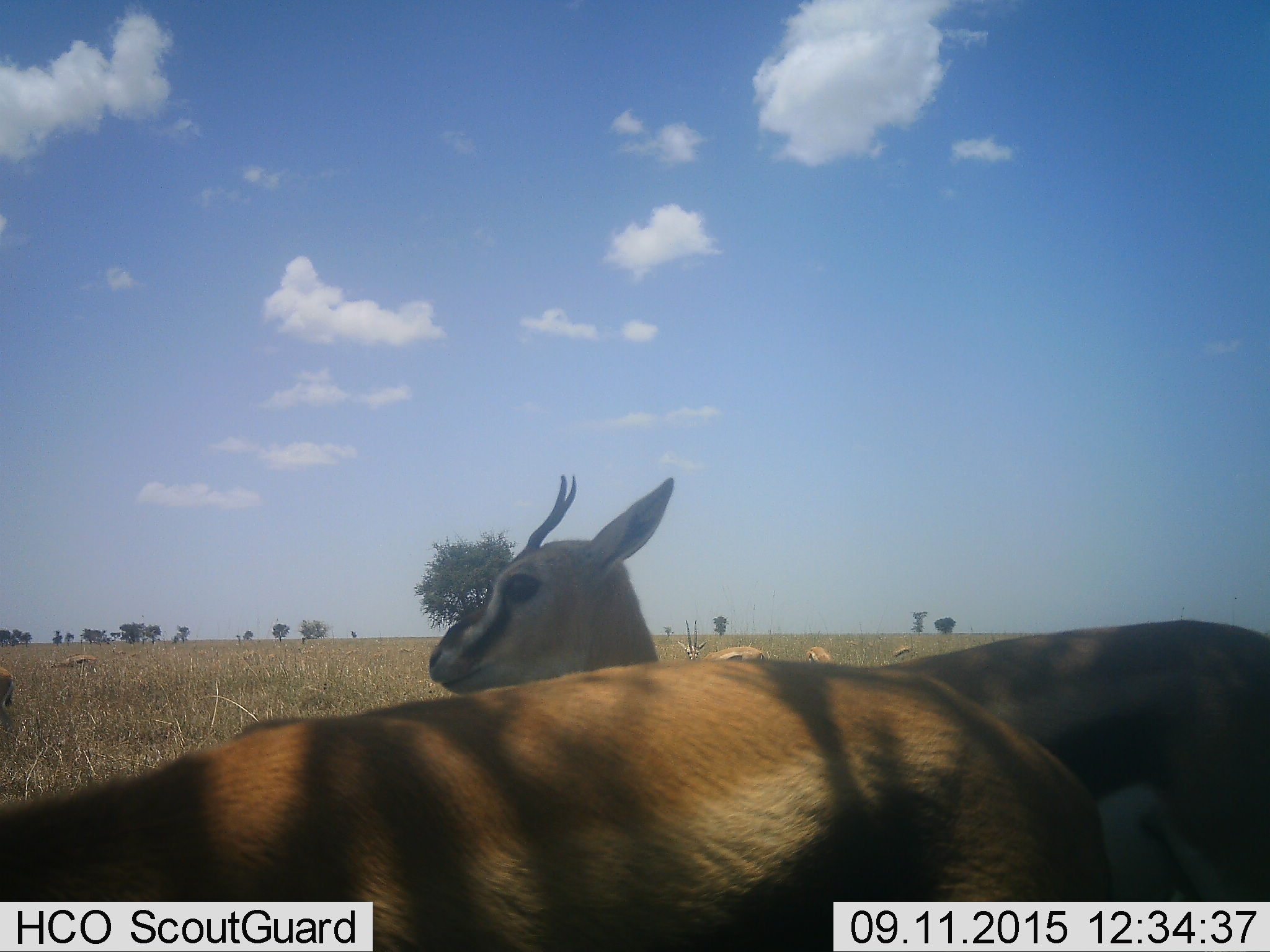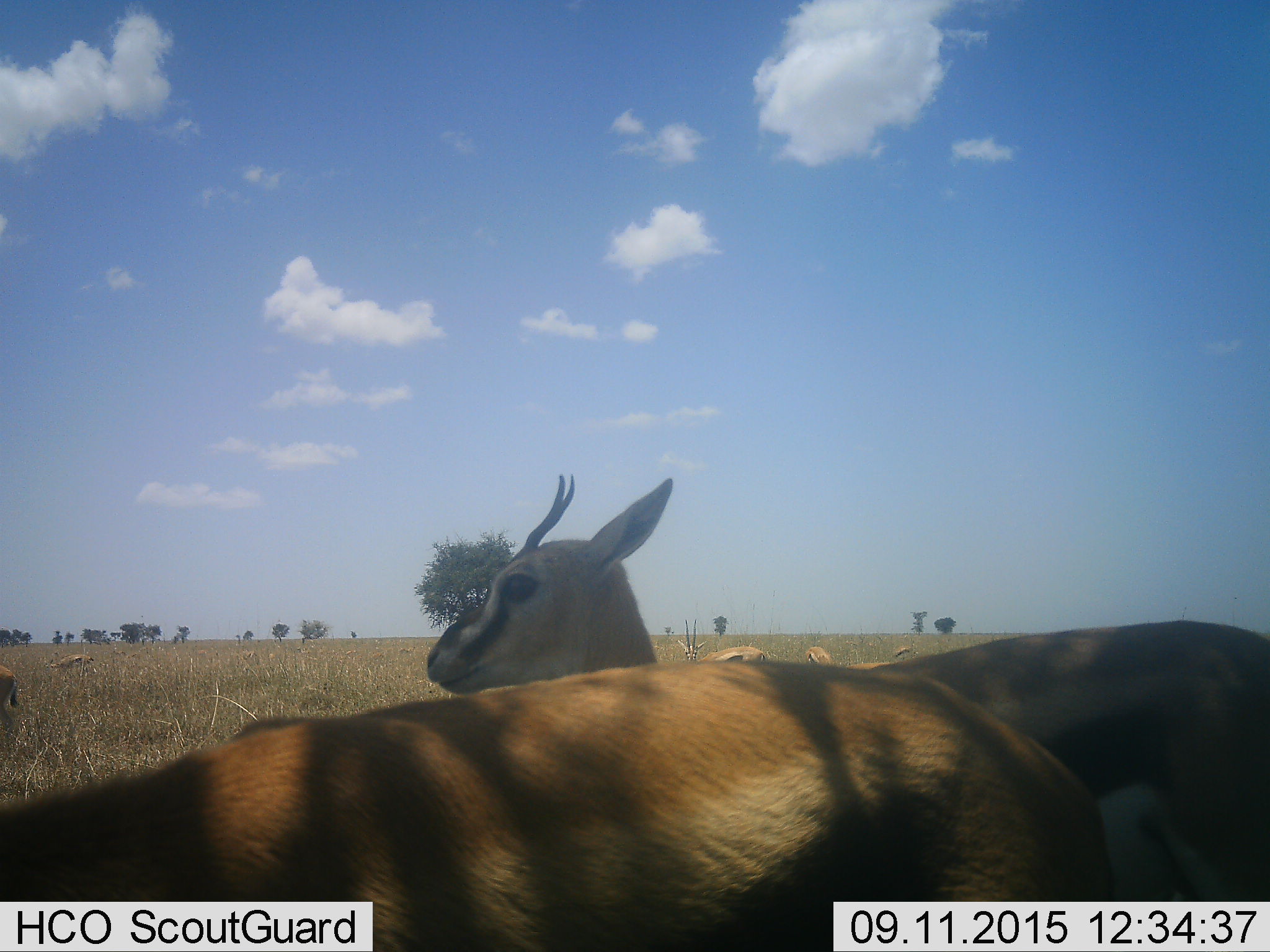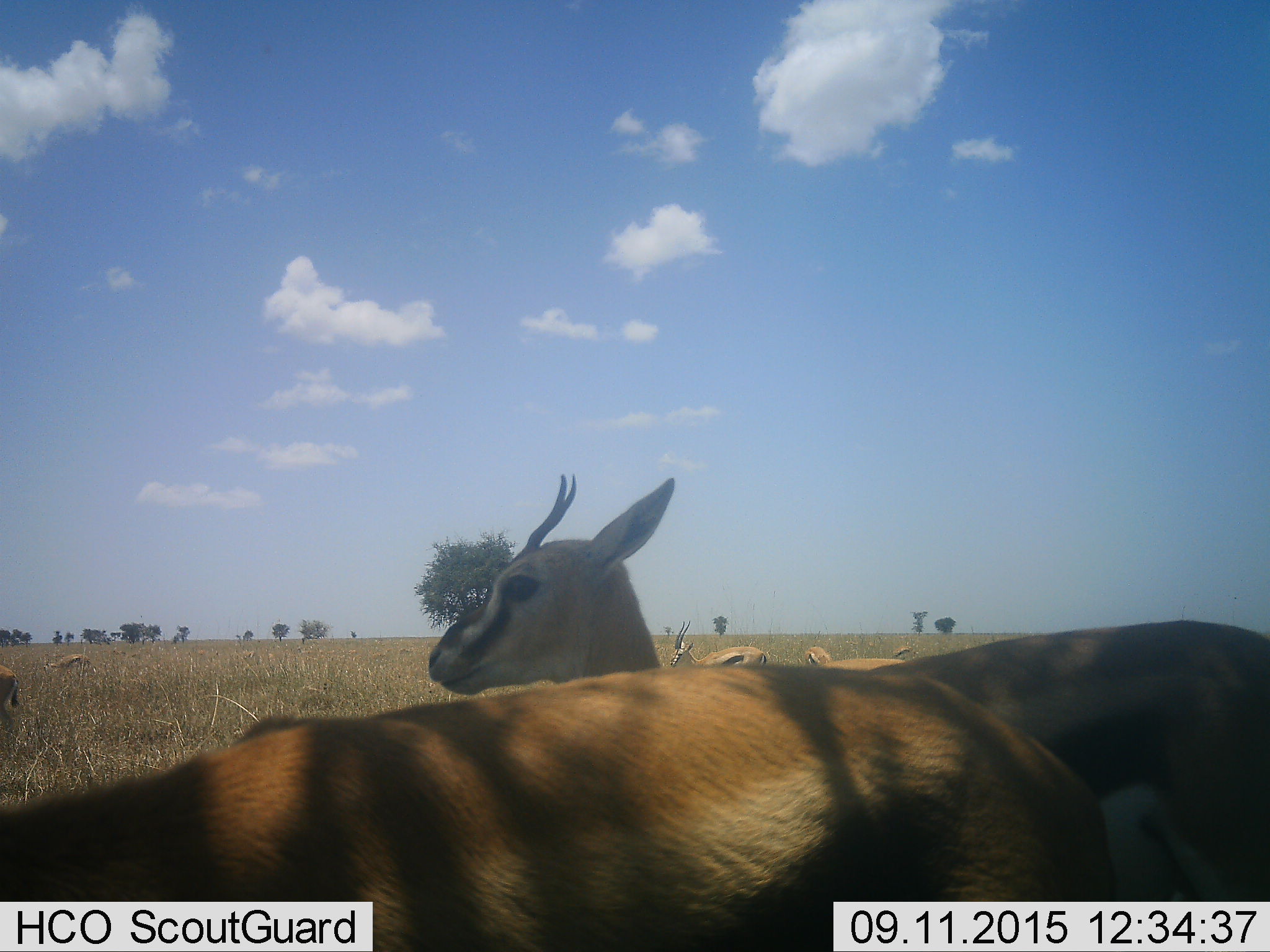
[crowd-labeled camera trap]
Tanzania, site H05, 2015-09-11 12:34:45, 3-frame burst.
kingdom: Animalia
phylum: Chordata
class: Mammalia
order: Artiodactyla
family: Bovidae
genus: Eudorcas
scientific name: Eudorcas thomsonii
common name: thomson's gazelle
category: gazellethomsons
Gazellethomsons (thomson's gazelle) (Eudorcas thomsonii), count 8. Behavior (volunteer vote fractions): standing 100%, resting 0%, moving 0%, interacting 0%. Young present (vote fraction): 0%. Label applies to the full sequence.